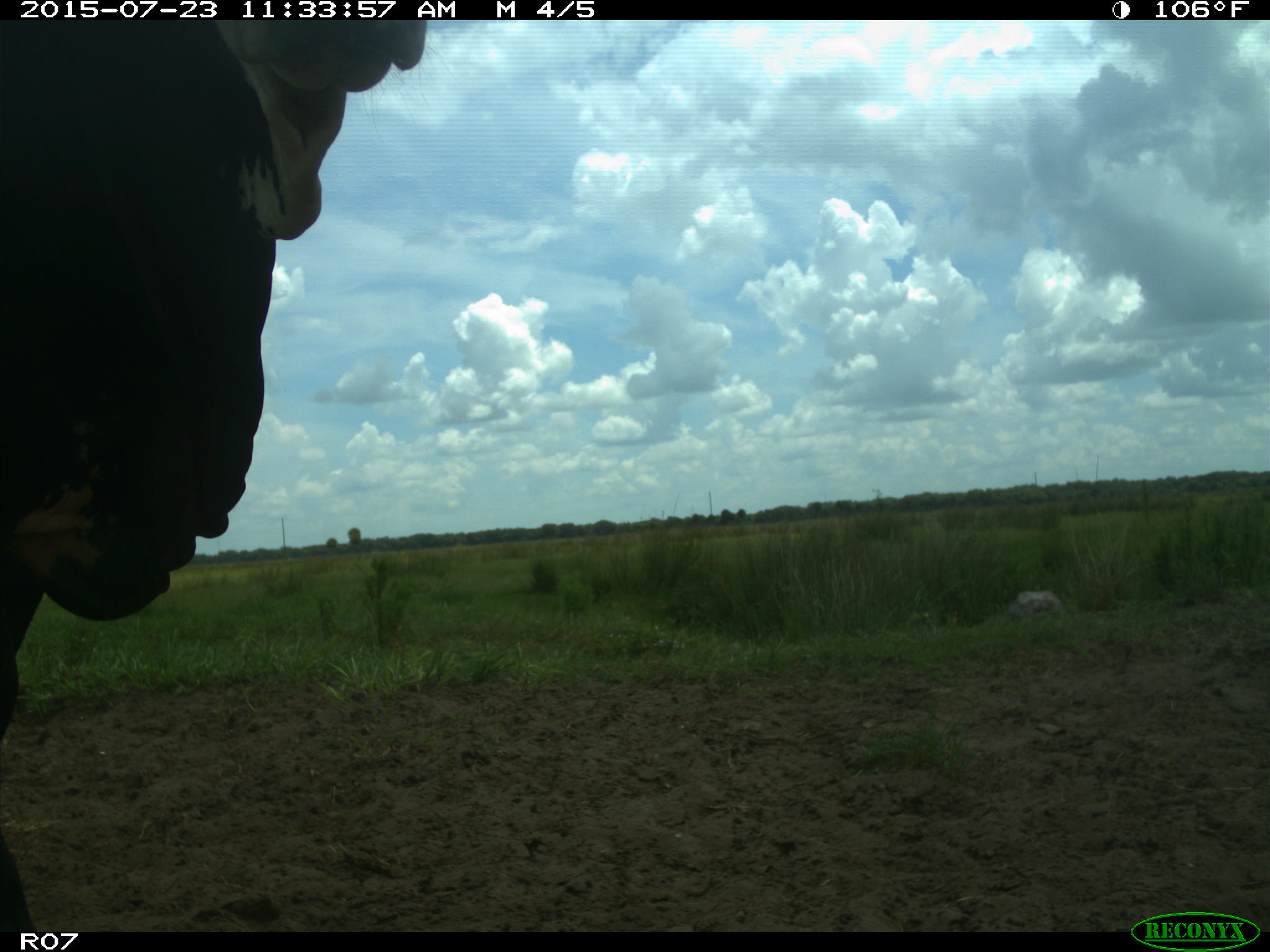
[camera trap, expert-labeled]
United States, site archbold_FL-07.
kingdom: Animalia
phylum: Chordata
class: Mammalia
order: Artiodactyla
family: Bovidae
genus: Bos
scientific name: Bos taurus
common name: domestic cow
Bos taurus (domestic cow).